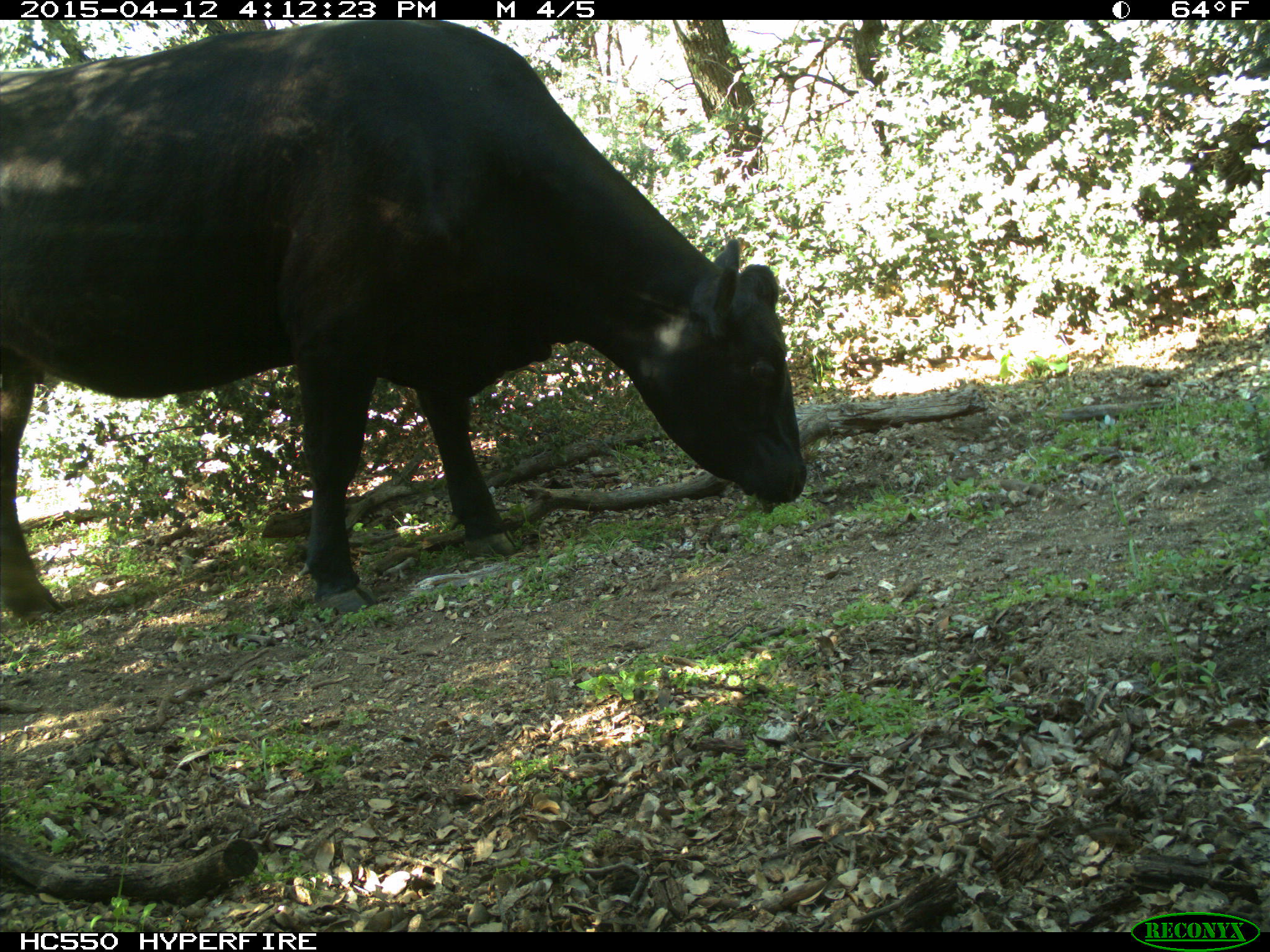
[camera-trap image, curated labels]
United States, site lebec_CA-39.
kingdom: Animalia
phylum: Chordata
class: Mammalia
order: Artiodactyla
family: Bovidae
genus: Bos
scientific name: Bos taurus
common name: domestic cow